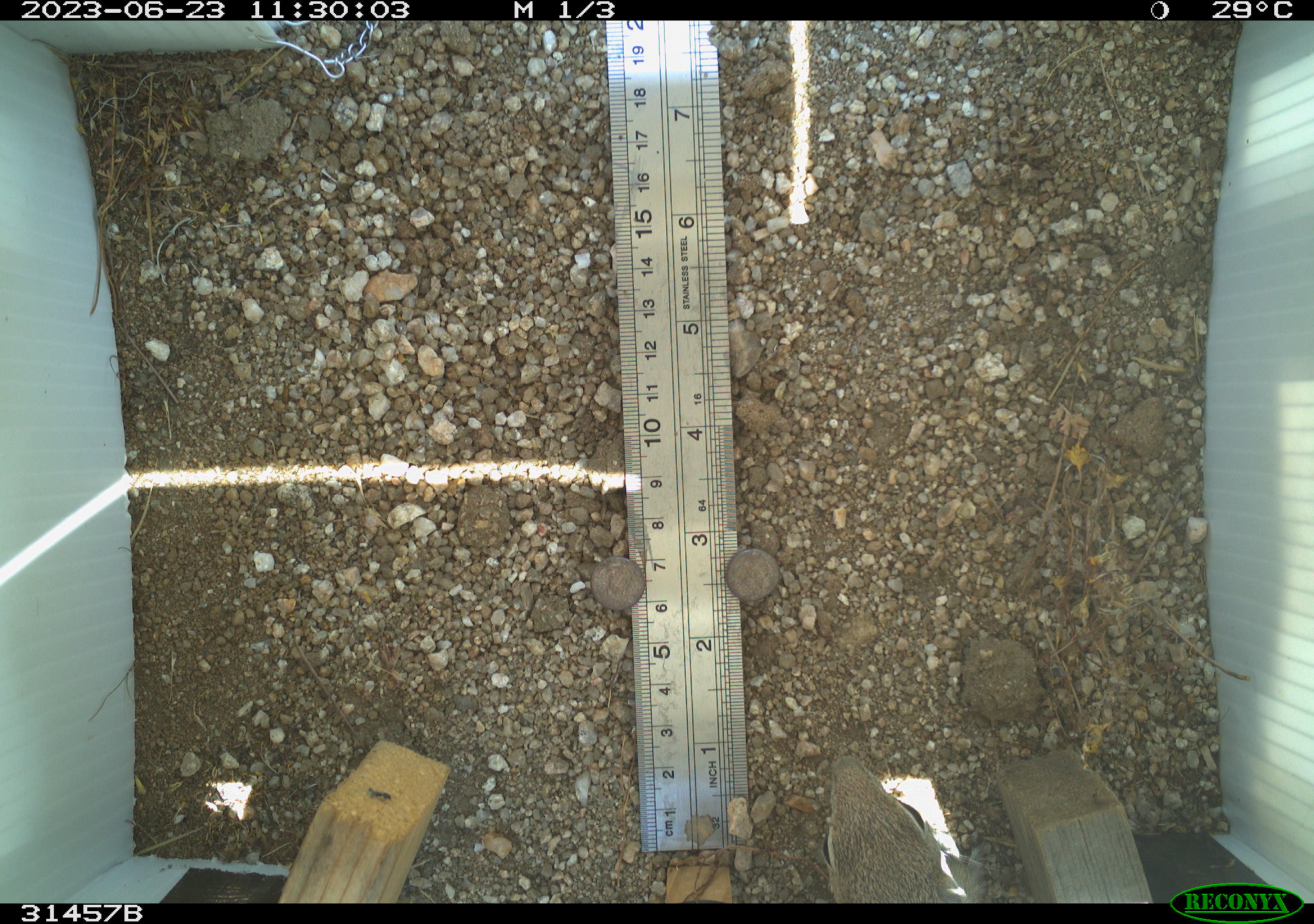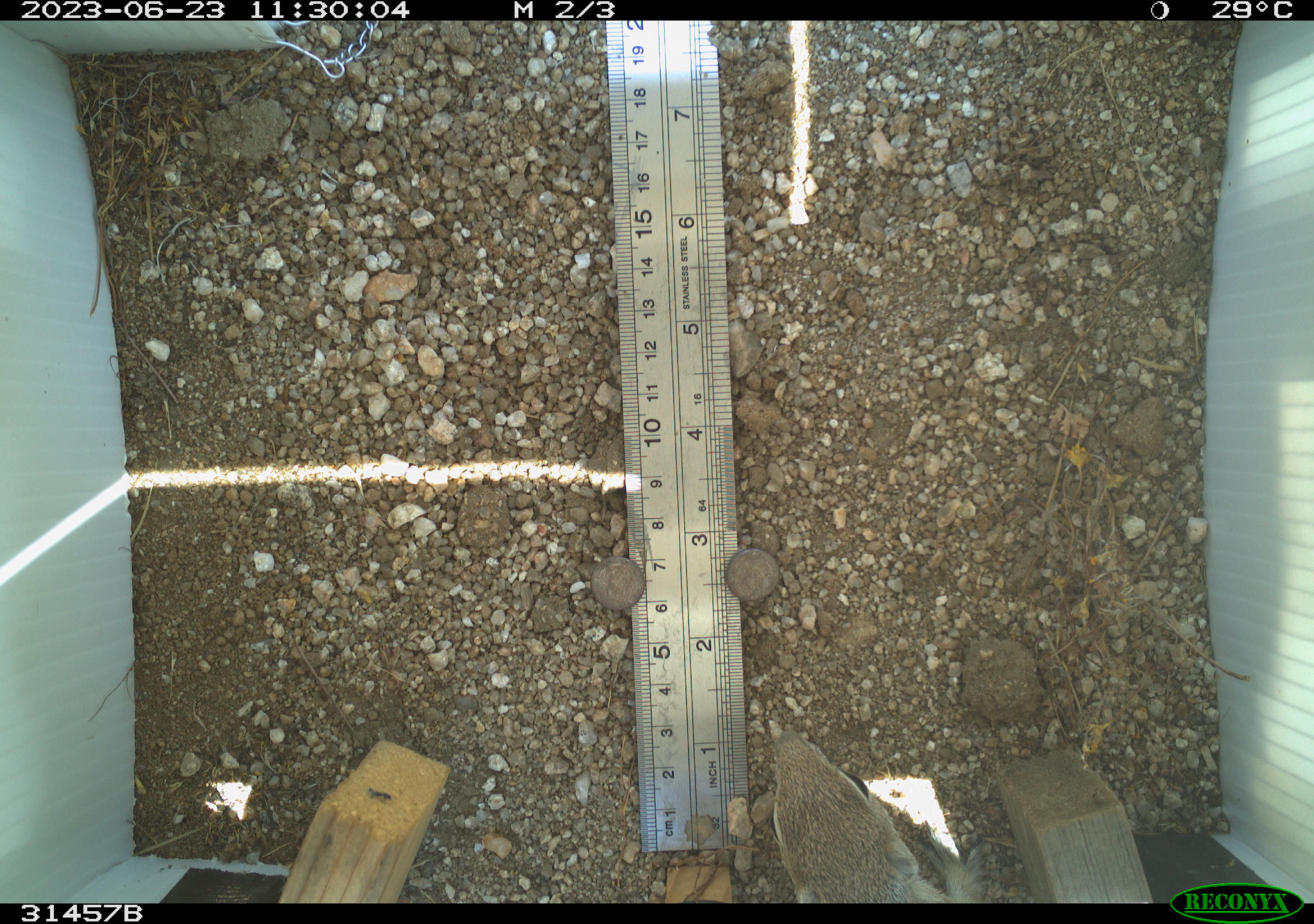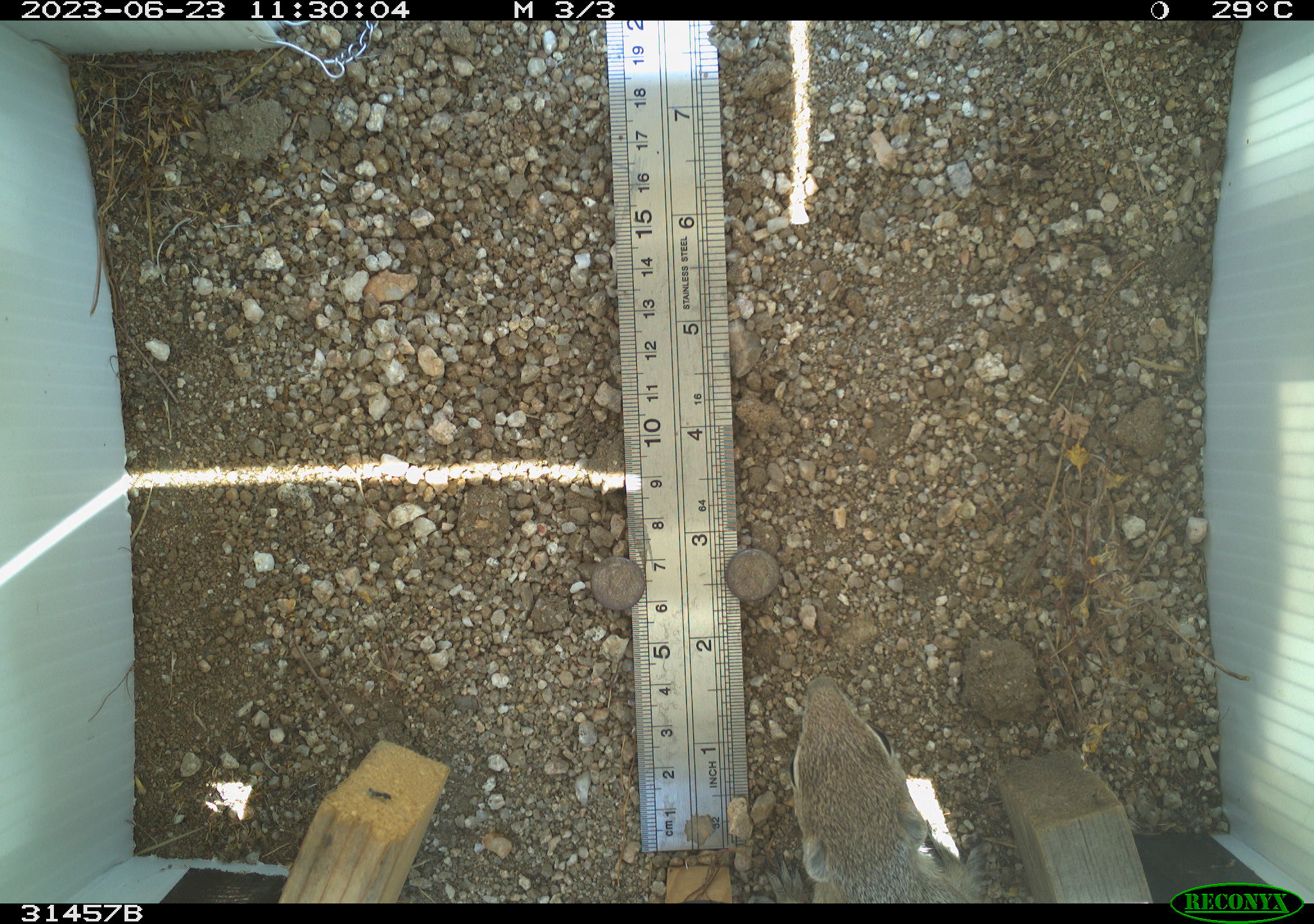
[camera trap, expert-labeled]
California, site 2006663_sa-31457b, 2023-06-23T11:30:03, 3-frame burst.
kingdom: Animalia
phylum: Chordata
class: Mammalia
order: Rodentia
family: Sciuridae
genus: Ammospermophilus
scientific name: Ammospermophilus leucurus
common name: white-tailed antelope squirrel